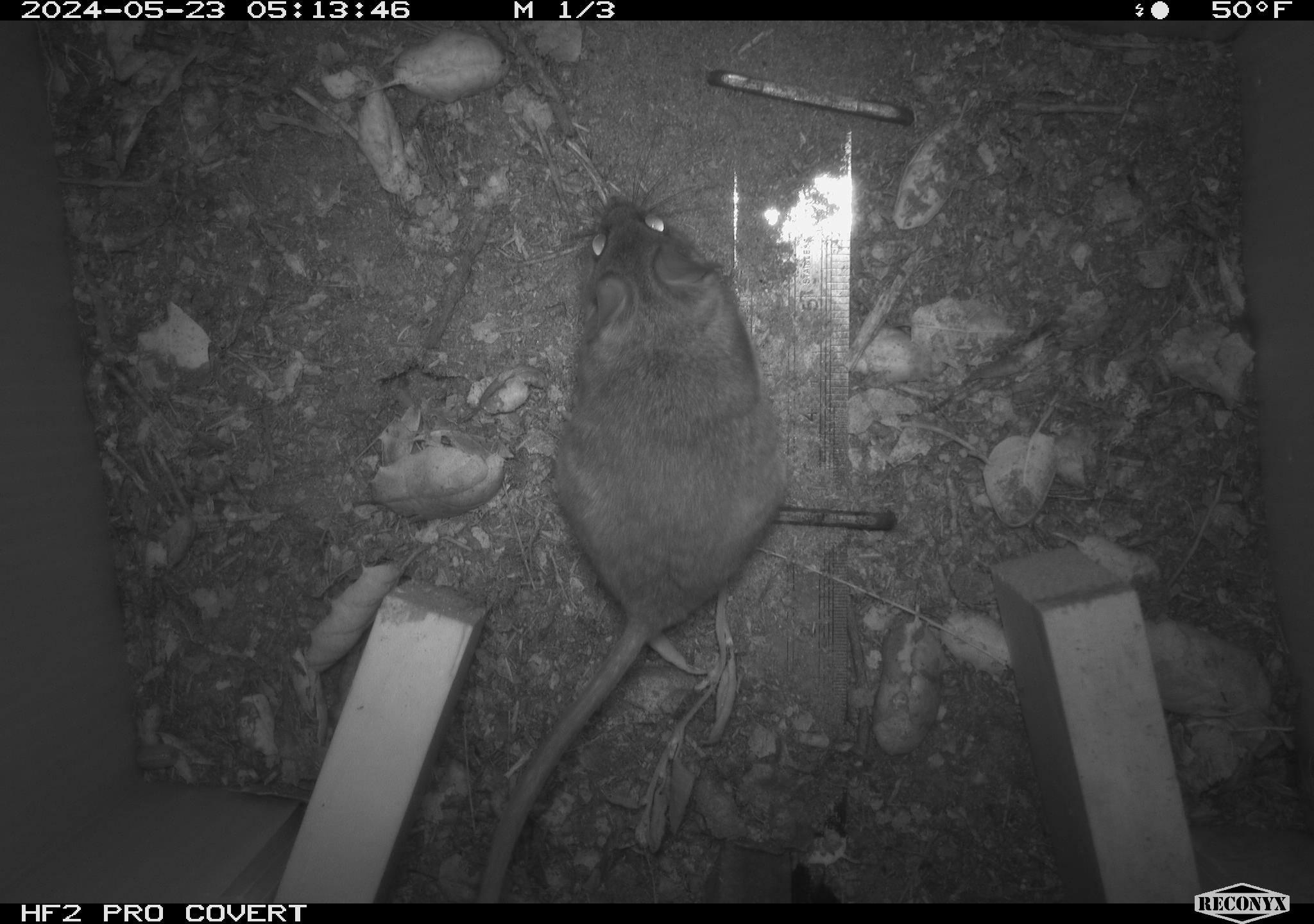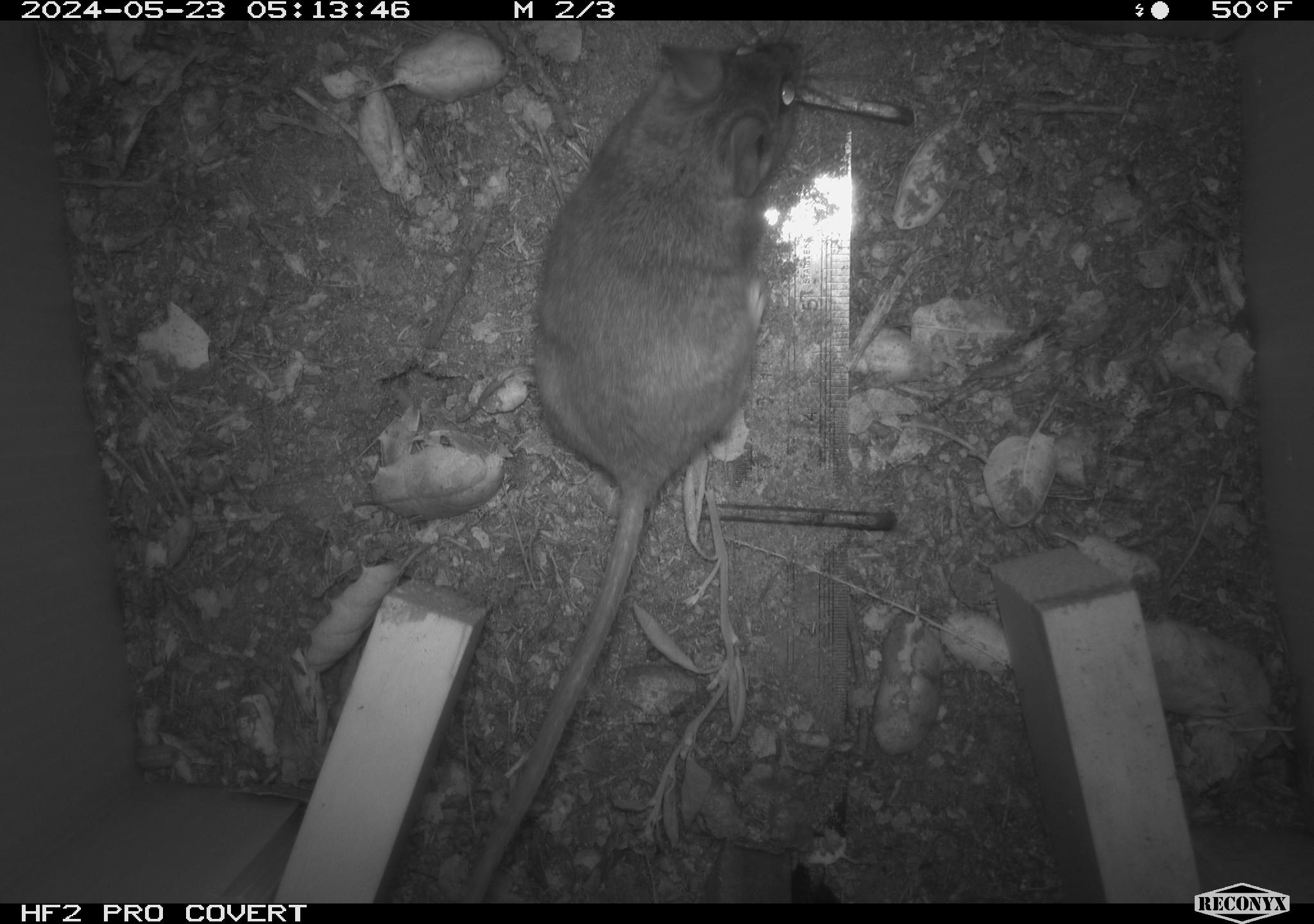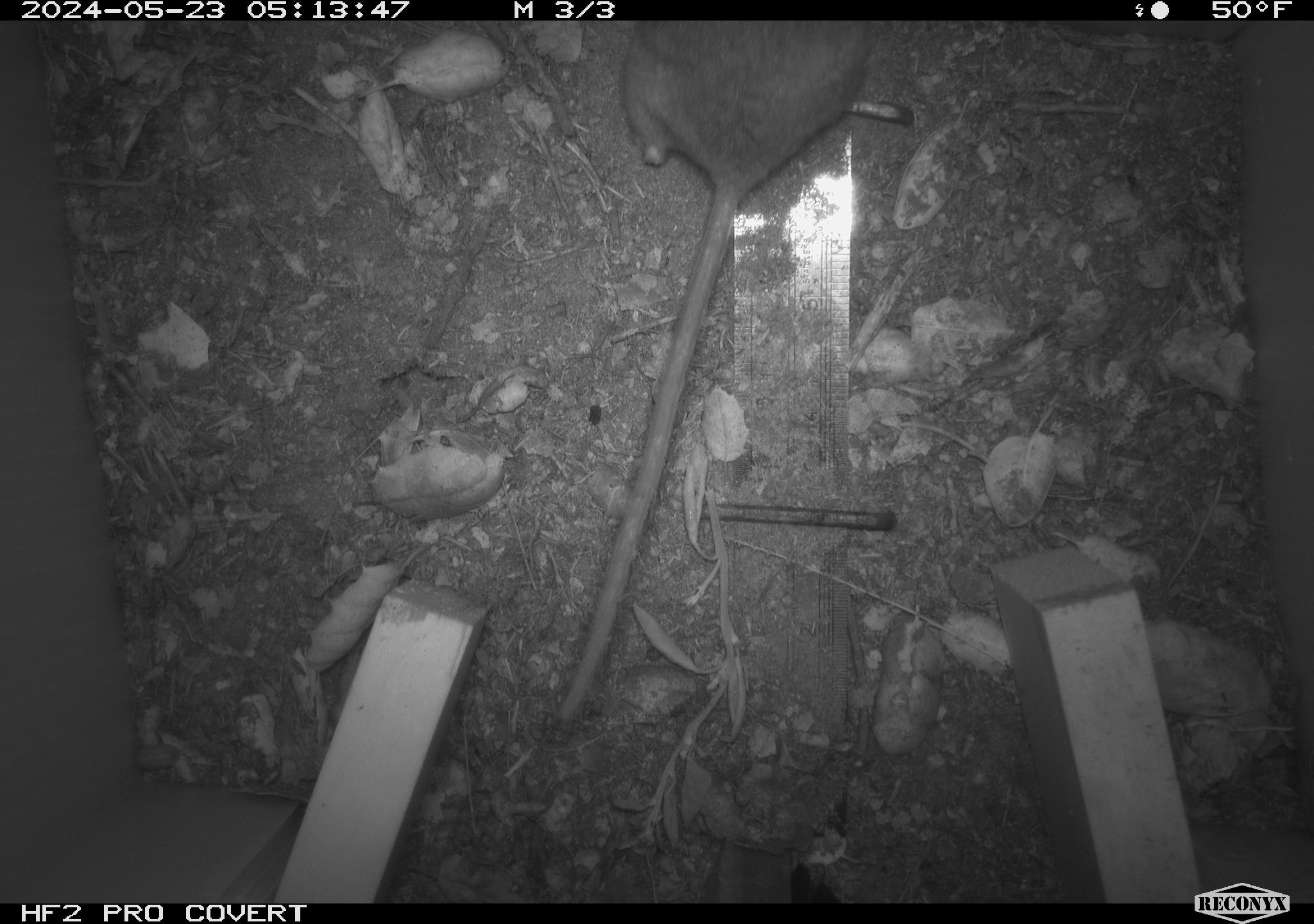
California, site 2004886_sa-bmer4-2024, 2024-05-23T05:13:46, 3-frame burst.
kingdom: Animalia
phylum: Chordata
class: Mammalia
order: Rodentia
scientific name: Rodentia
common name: mouse species